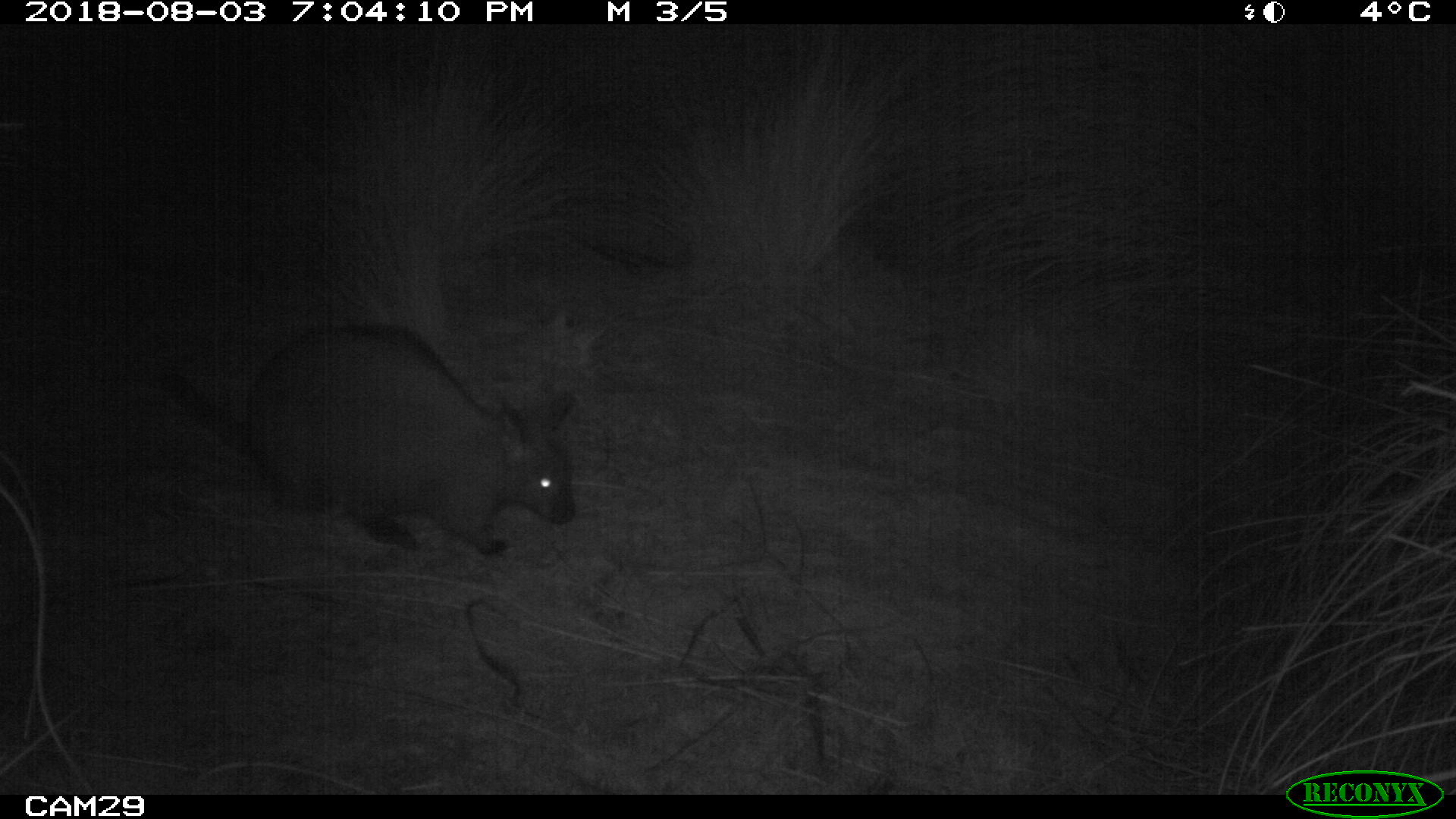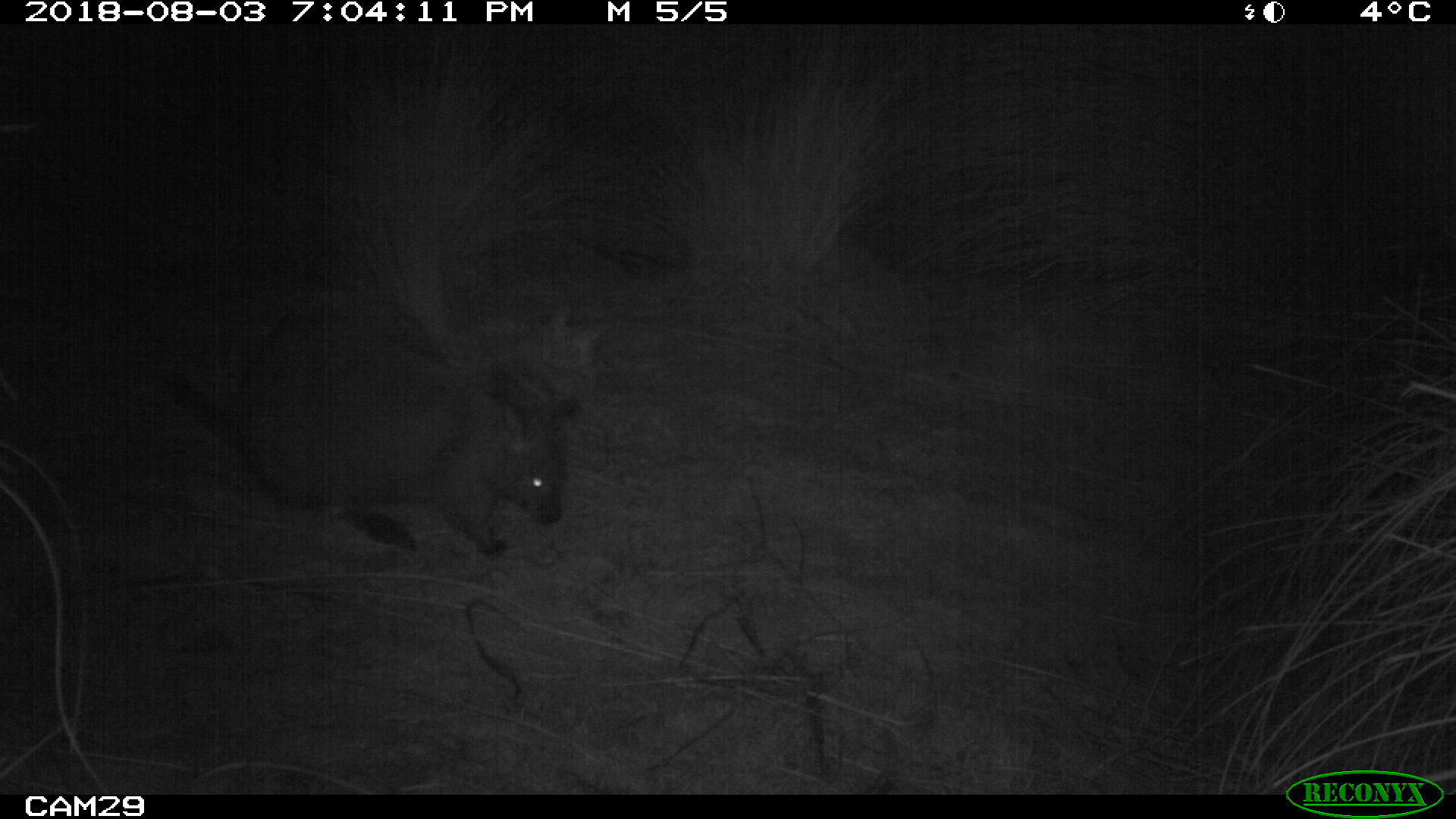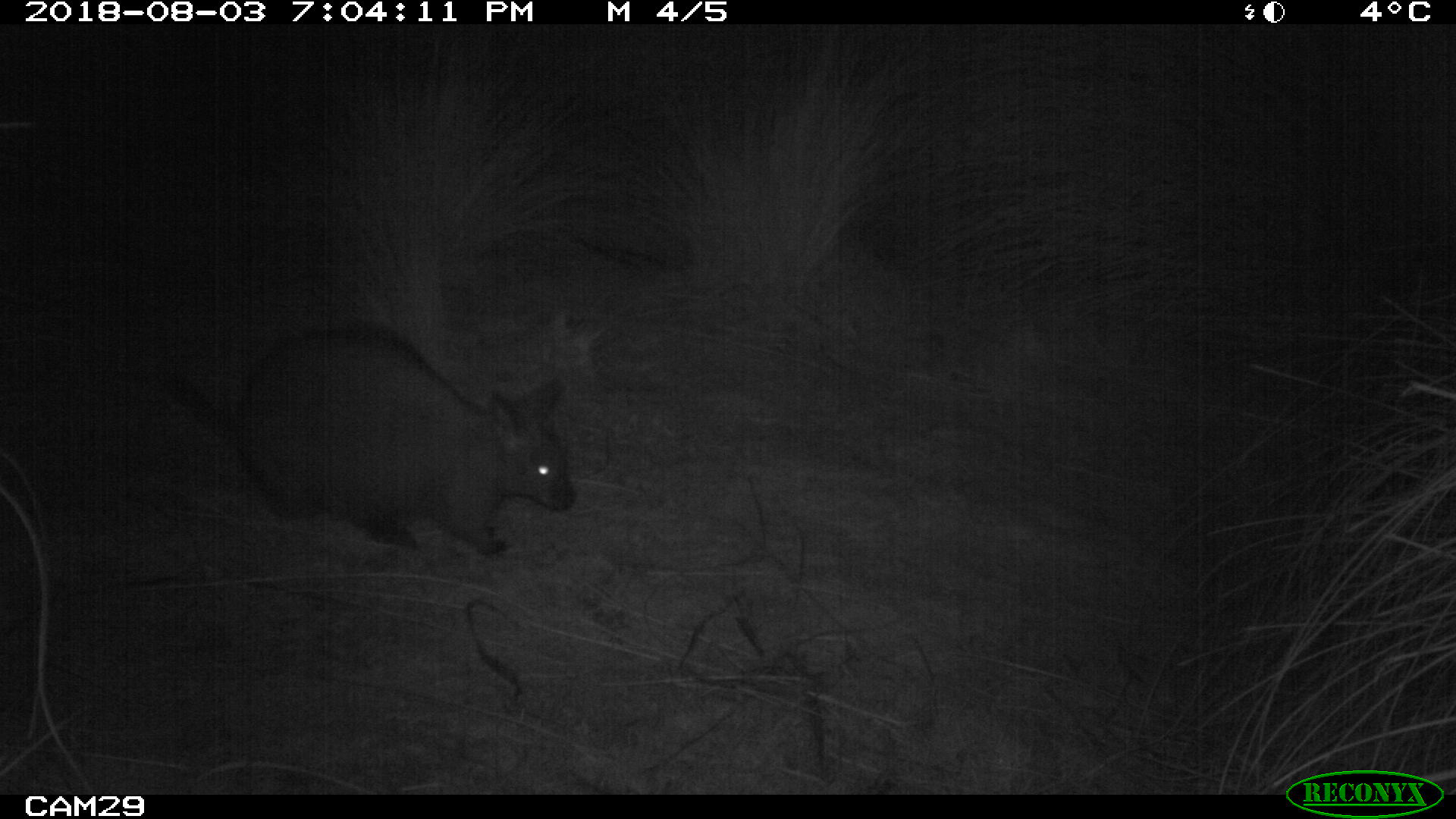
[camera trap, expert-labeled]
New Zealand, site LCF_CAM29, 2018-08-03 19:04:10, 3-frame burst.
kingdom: Animalia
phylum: Chordata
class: Mammalia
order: Diprotodontia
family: Macropodidae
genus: Notamacropus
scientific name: Notamacropus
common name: wallaby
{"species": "wallaby (Notamacropus)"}